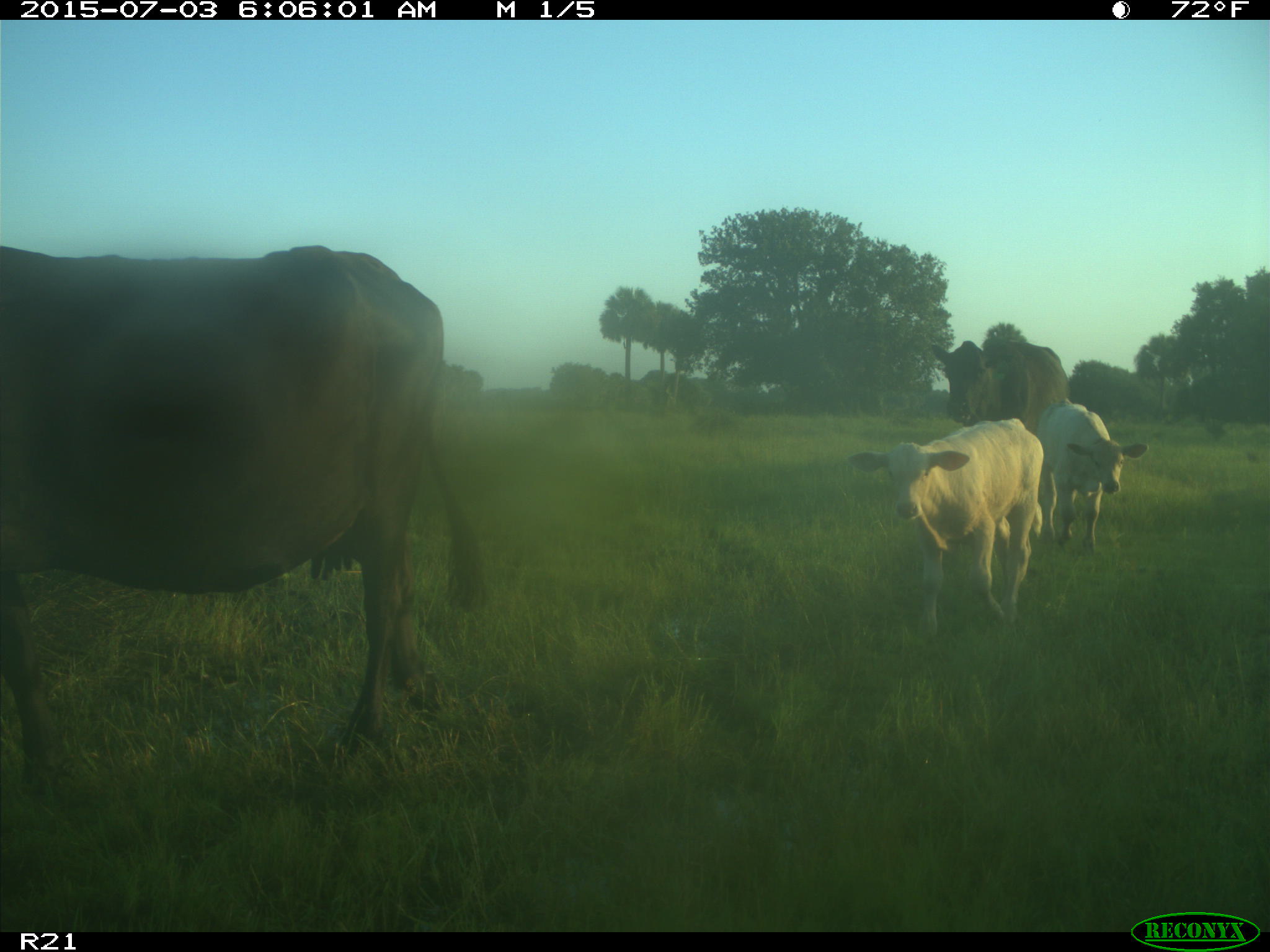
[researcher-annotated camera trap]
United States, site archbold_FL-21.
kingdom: Animalia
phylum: Chordata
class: Mammalia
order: Artiodactyla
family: Bovidae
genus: Bos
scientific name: Bos taurus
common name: domestic cow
Bos taurus (domestic cow).